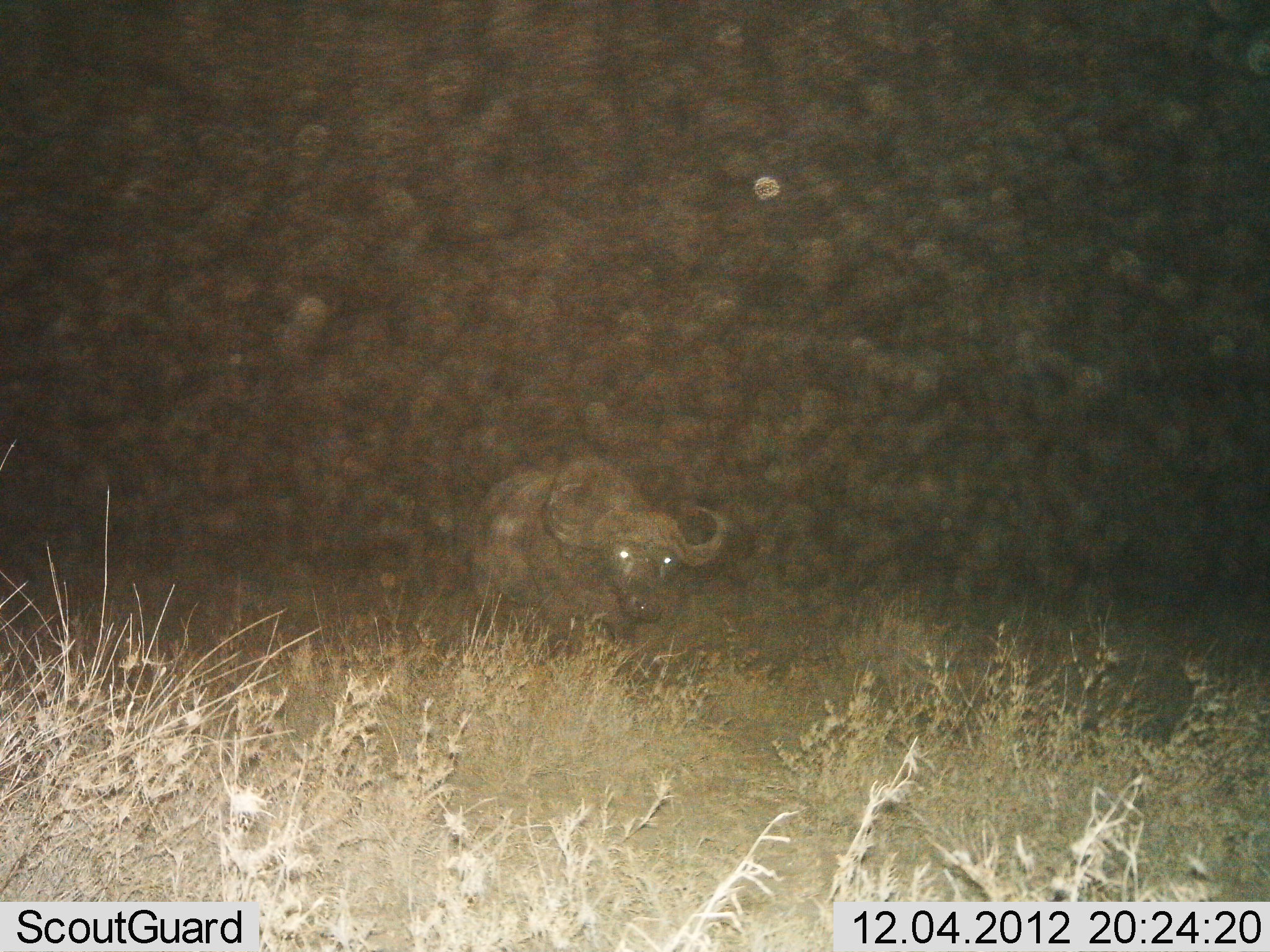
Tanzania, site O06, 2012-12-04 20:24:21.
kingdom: Animalia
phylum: Chordata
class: Mammalia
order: Artiodactyla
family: Bovidae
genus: Syncerus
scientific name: Syncerus caffer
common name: cape buffalo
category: buffalo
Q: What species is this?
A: Buffalo (cape buffalo) (Syncerus caffer).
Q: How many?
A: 1.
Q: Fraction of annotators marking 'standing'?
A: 70%.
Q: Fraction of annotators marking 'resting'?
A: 0%.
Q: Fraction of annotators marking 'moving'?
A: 30%.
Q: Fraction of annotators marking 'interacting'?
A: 0%.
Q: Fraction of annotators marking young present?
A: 0%.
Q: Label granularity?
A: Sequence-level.